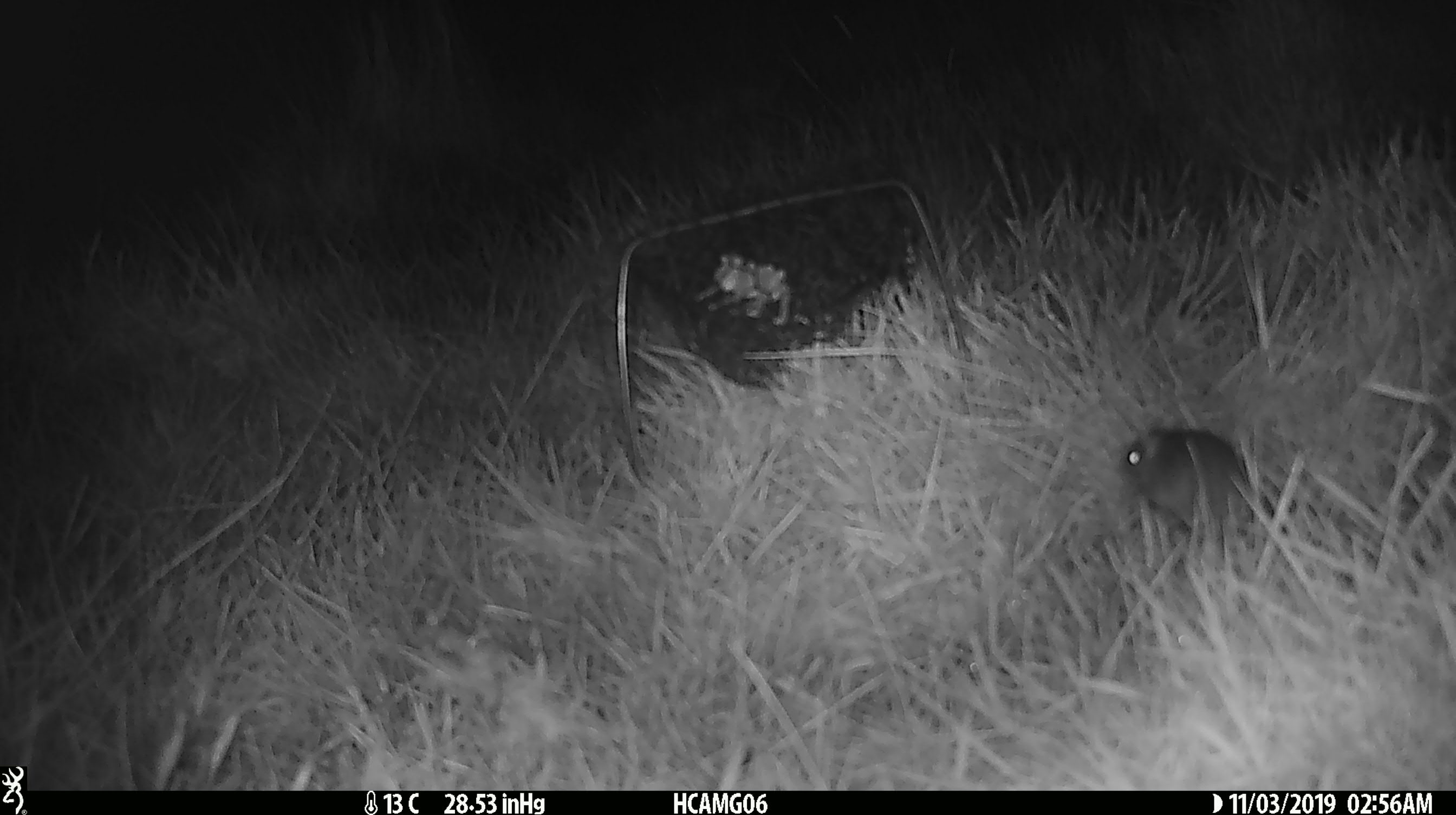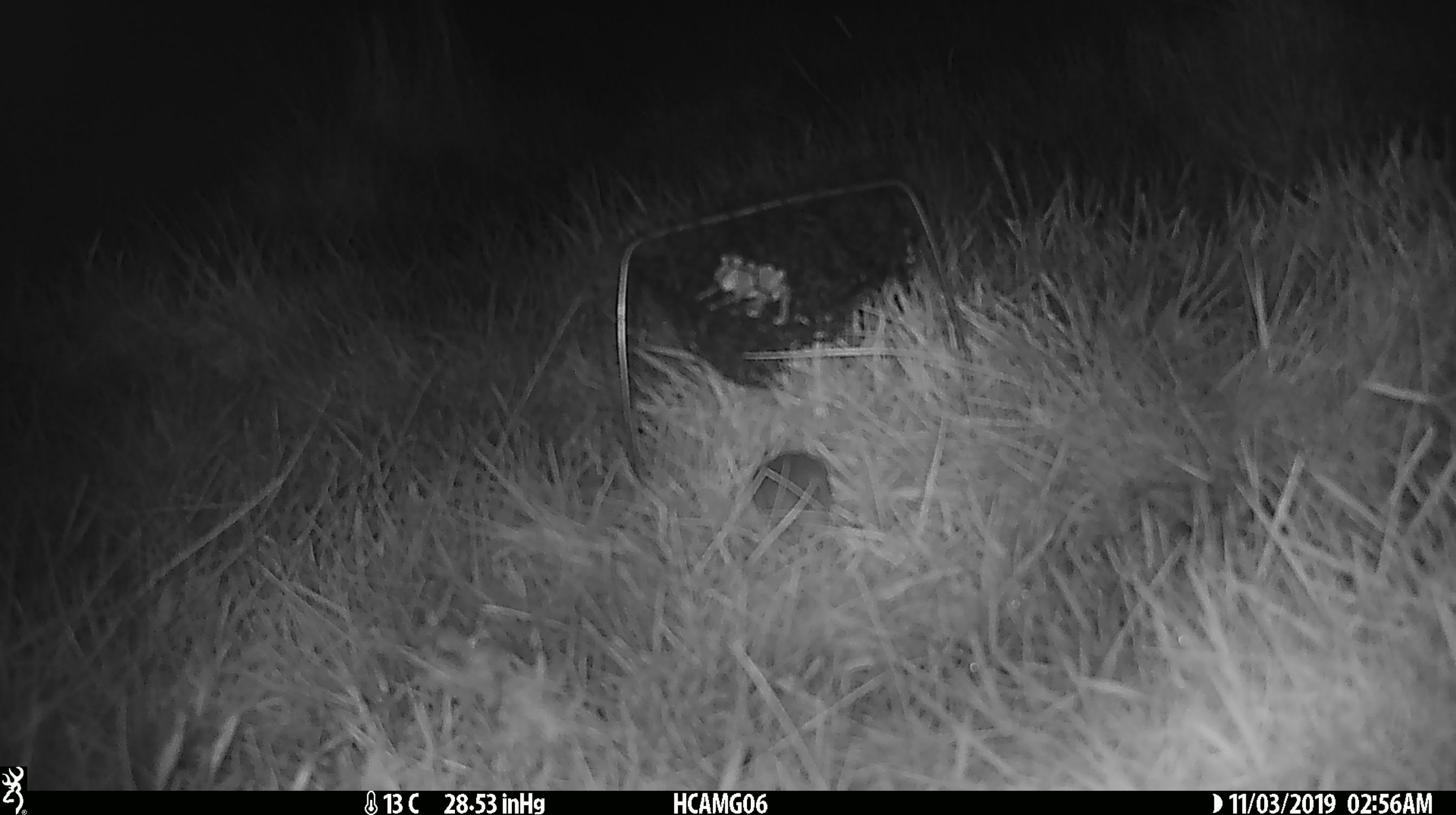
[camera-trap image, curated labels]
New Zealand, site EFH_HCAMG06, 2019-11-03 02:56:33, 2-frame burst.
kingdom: Animalia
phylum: Chordata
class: Mammalia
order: Rodentia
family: Muridae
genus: Mus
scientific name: Mus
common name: mouse